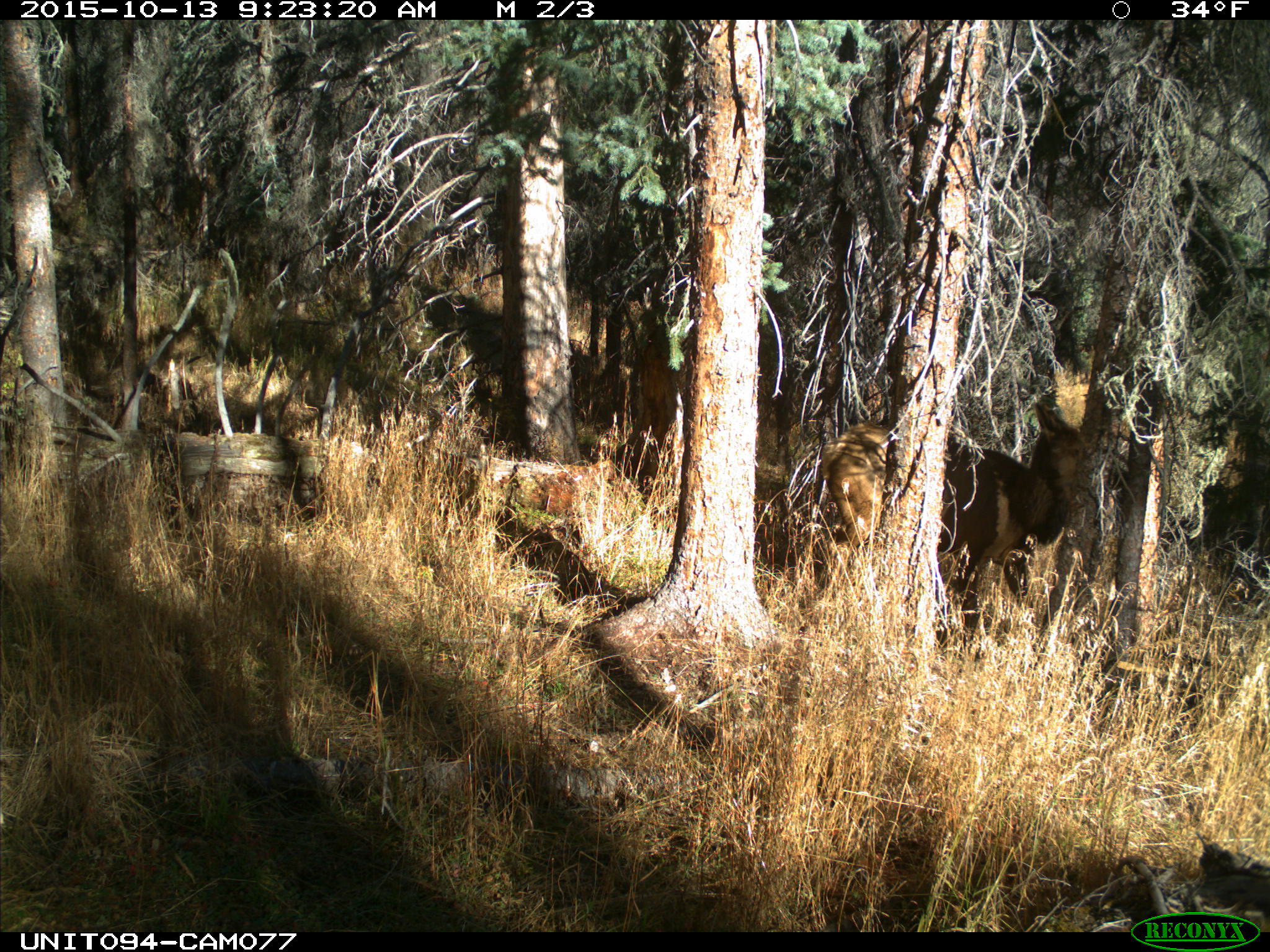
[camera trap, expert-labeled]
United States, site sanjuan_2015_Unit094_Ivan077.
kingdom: Animalia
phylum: Chordata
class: Mammalia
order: Artiodactyla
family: Cervidae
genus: Cervus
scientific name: Cervus elaphus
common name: red deer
Cervus elaphus (red deer).